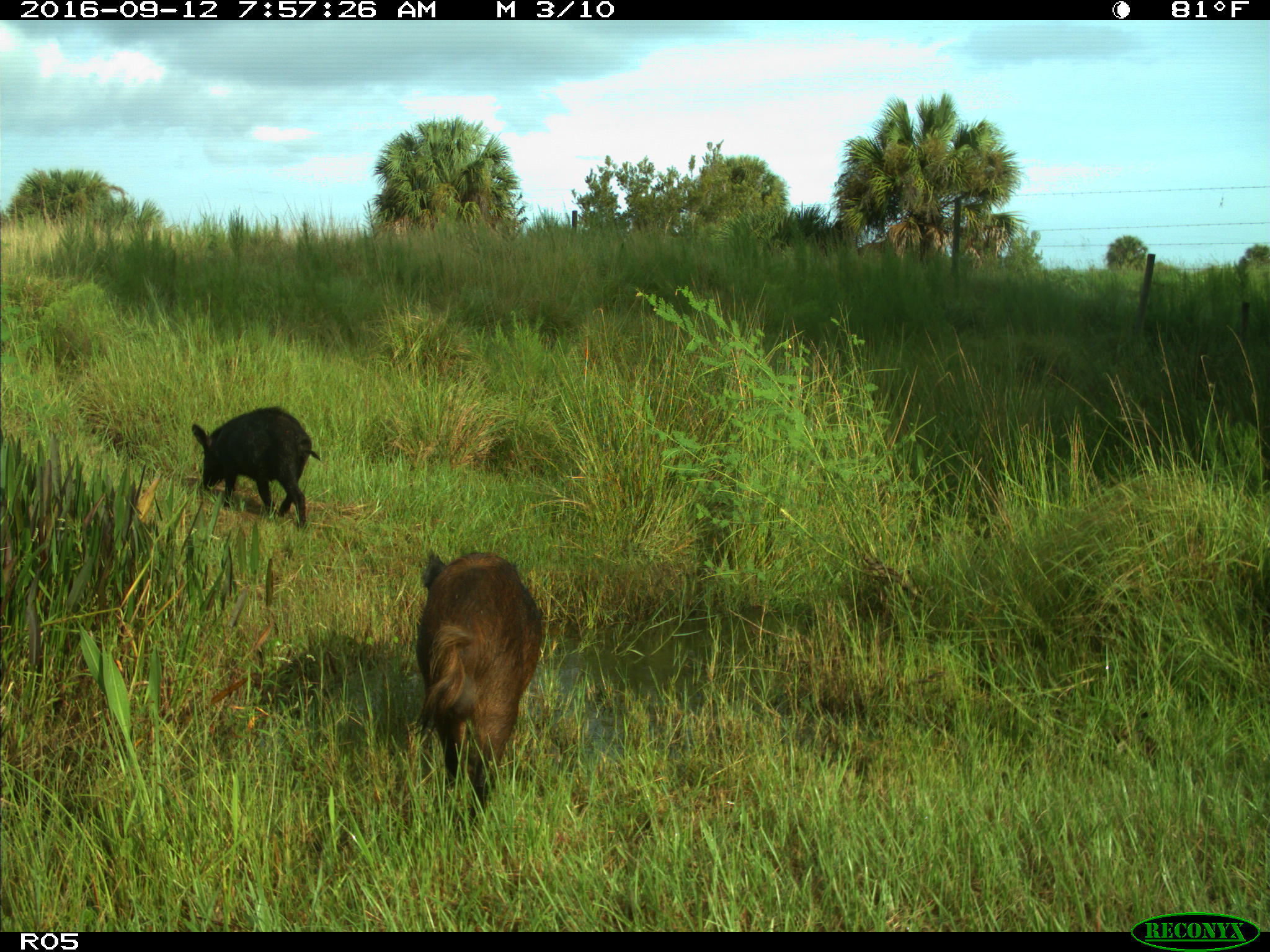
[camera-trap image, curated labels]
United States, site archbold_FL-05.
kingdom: Animalia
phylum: Chordata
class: Mammalia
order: Artiodactyla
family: Suidae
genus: Sus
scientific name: Sus scrofa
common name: wild boar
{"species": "Sus scrofa (wild boar)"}